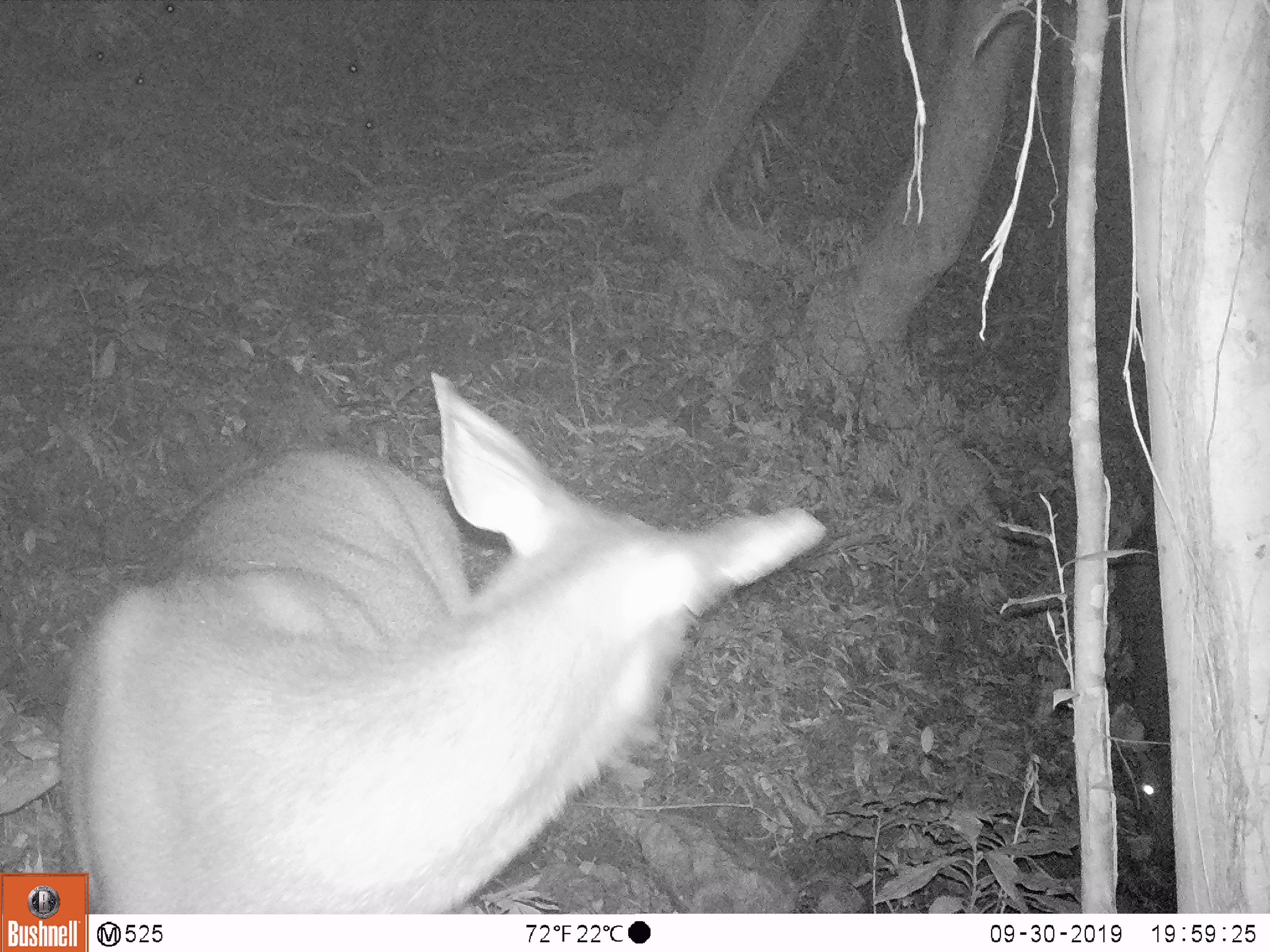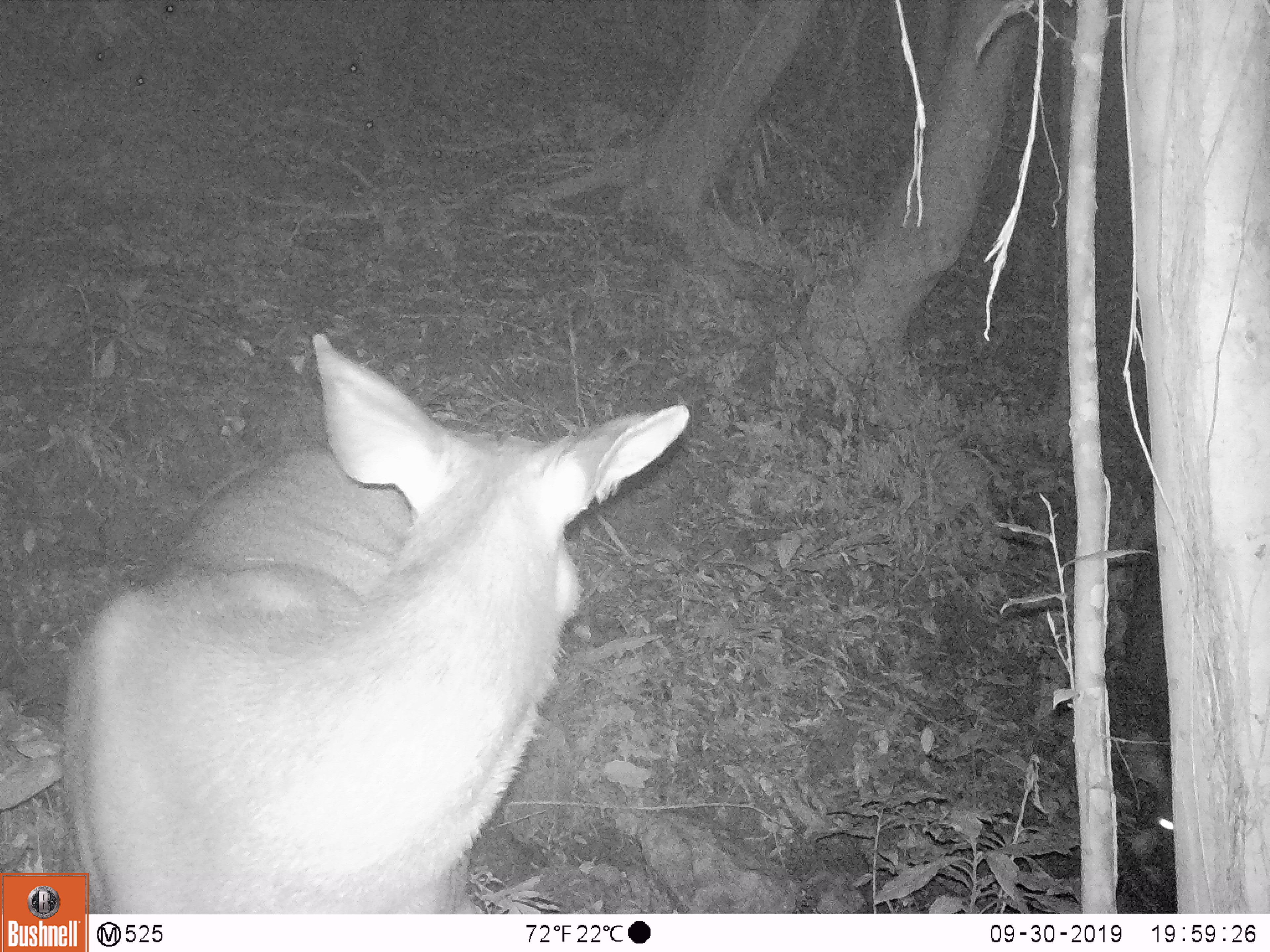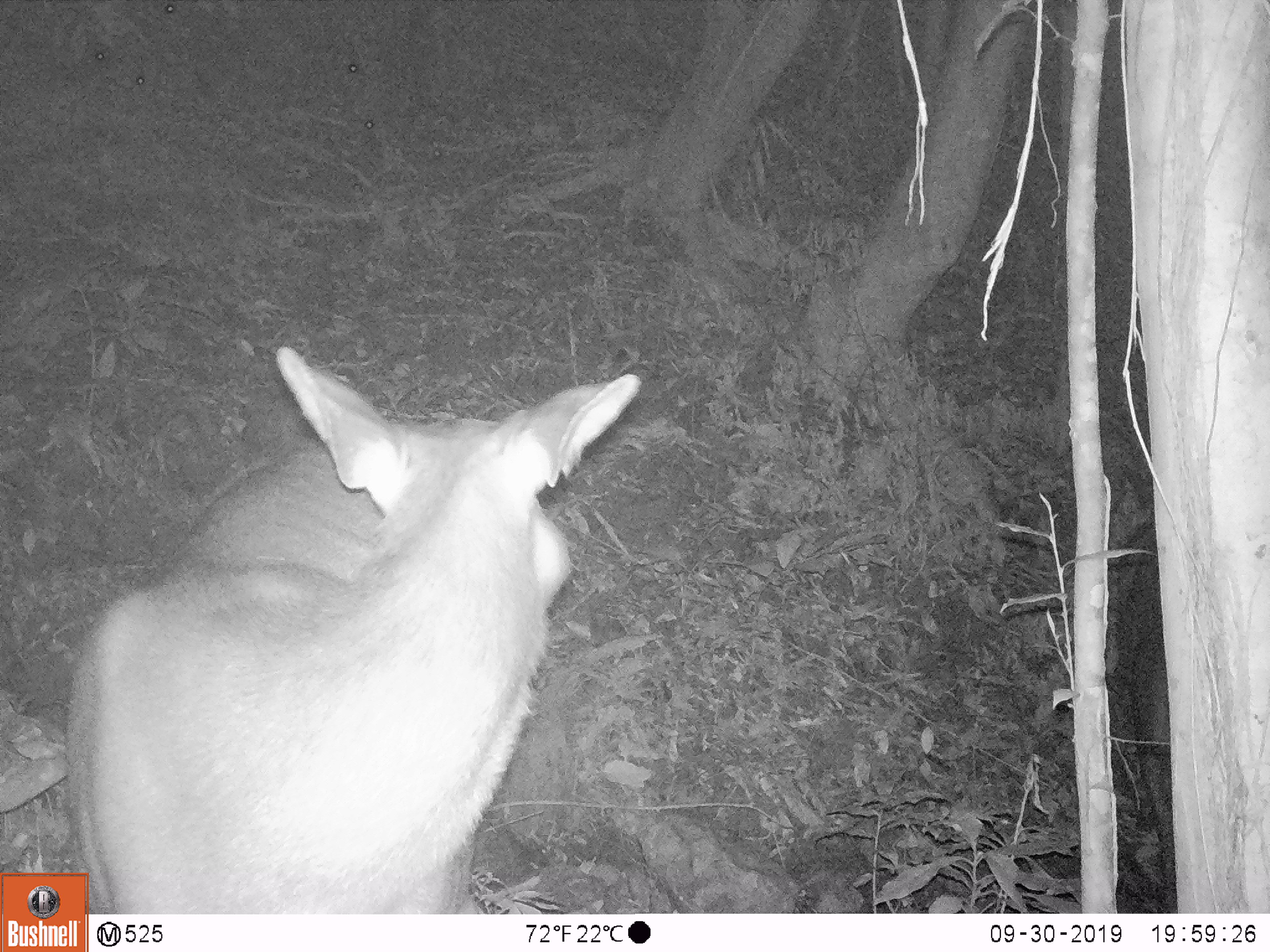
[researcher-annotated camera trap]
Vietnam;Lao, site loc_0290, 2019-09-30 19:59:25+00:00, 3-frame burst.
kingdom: Animalia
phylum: Chordata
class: Mammalia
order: Artiodactyla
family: Cervidae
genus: Rusa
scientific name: Rusa unicolor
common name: sambar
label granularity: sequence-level